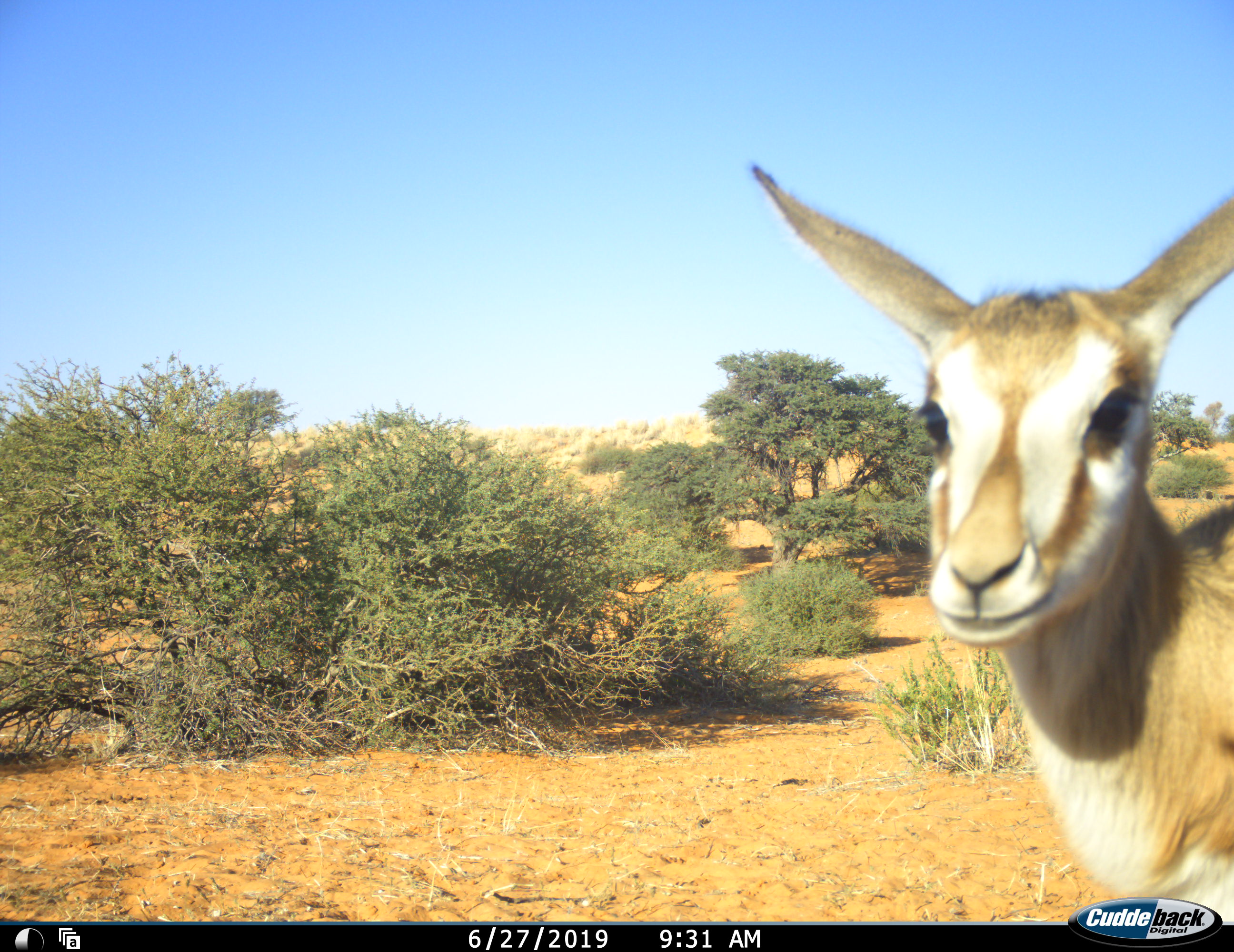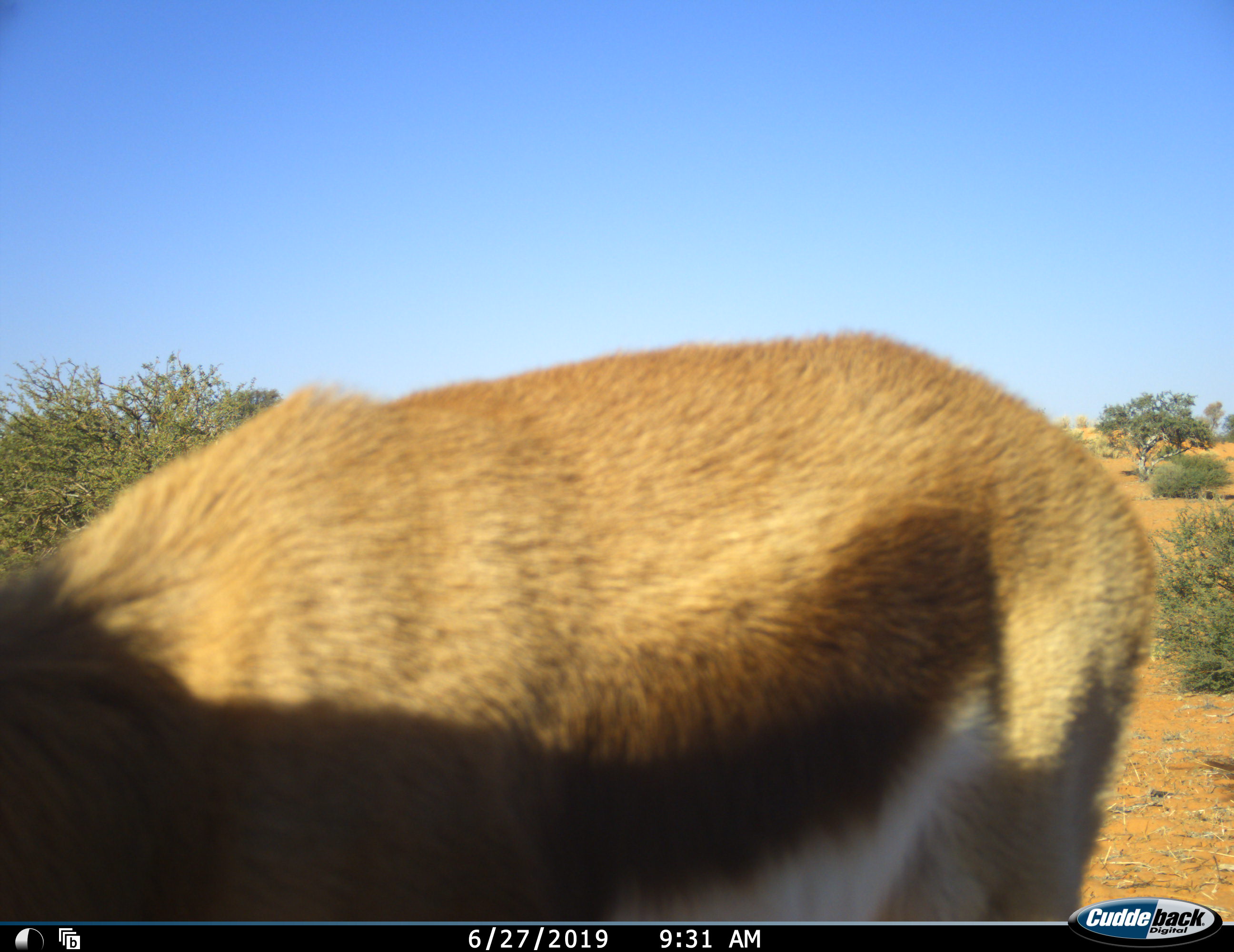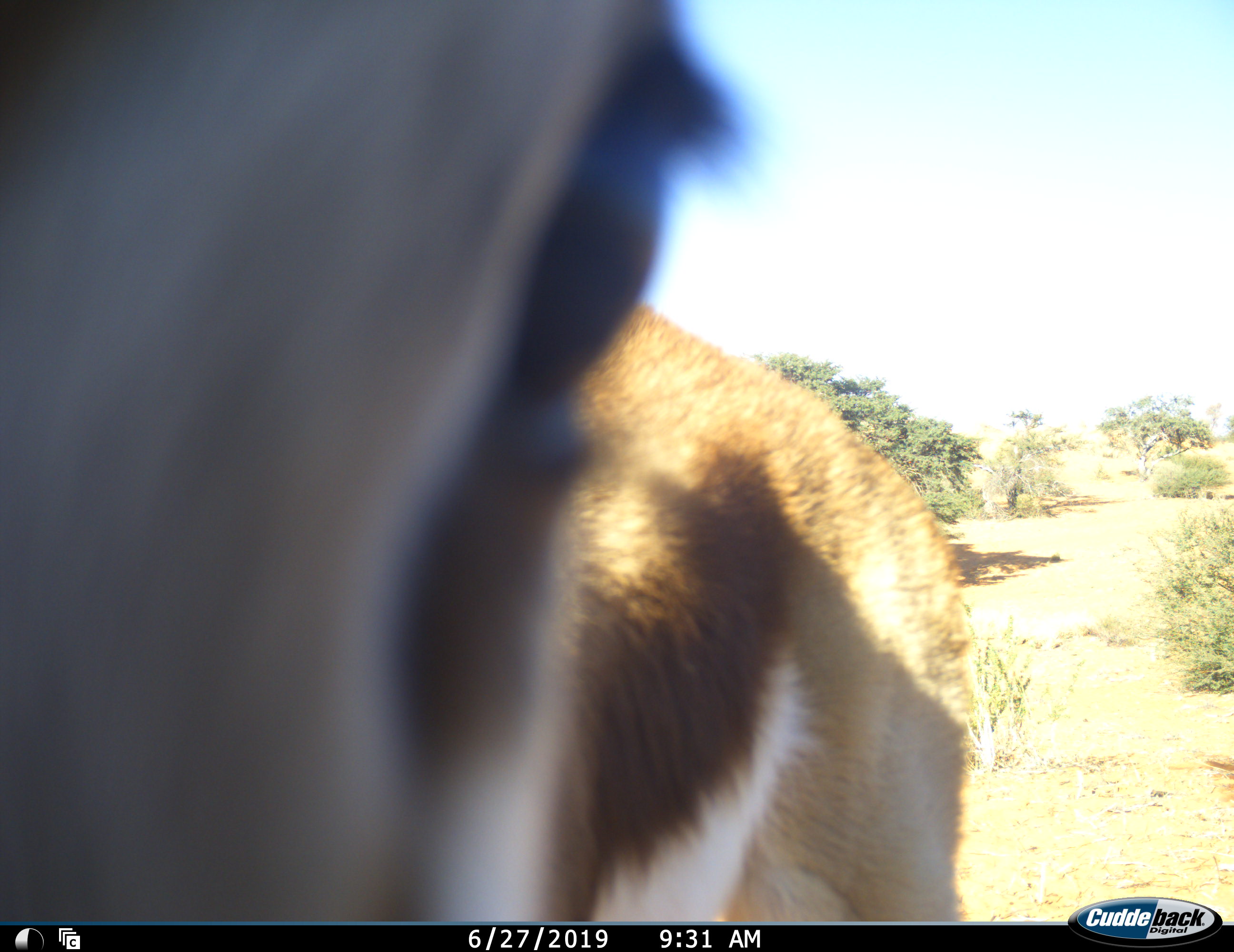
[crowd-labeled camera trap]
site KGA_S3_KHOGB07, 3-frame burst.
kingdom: Animalia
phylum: Chordata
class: Mammalia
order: Artiodactyla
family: Bovidae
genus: Antidorcas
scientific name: Antidorcas marsupialis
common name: springbok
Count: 1.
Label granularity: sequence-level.